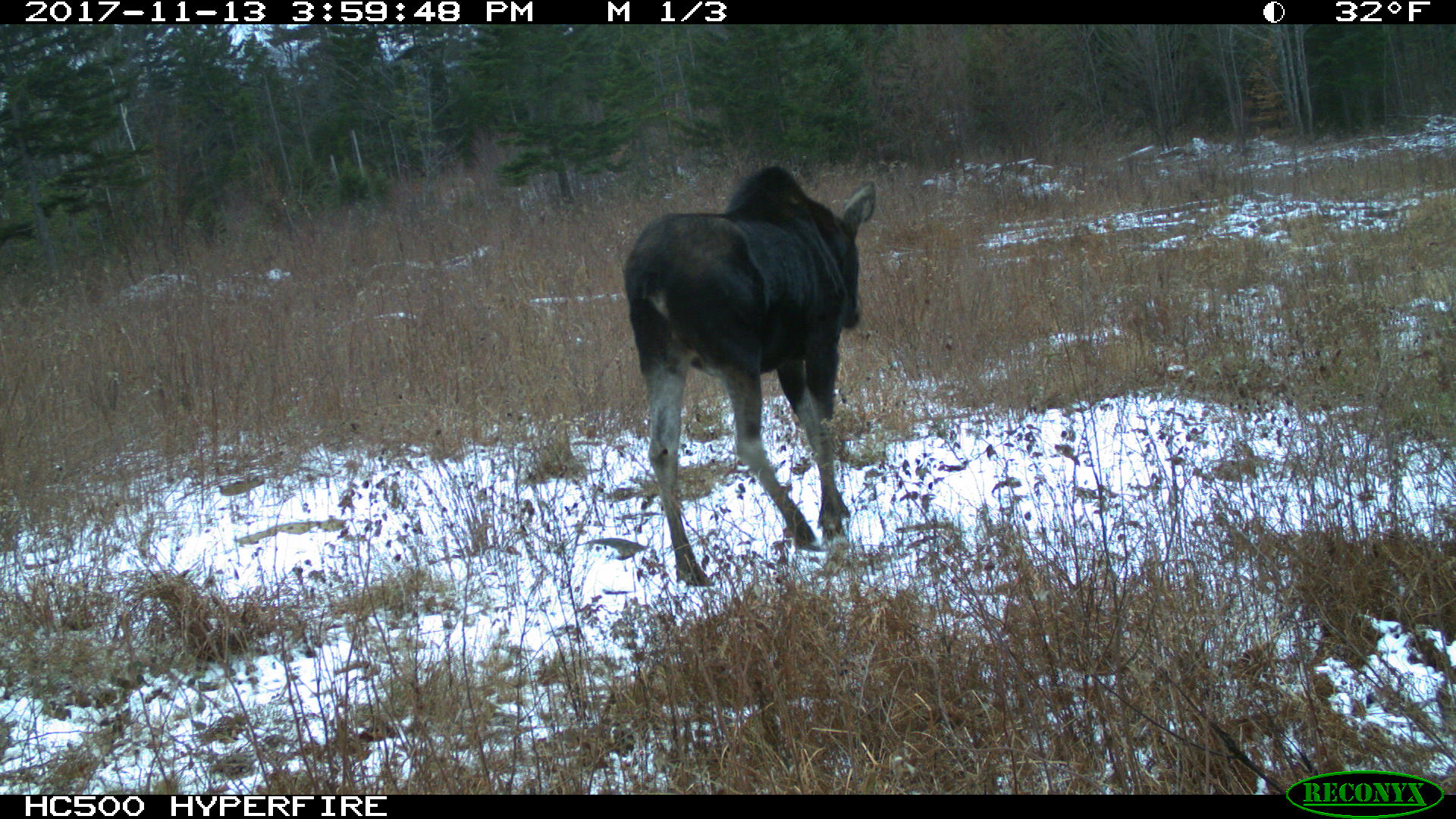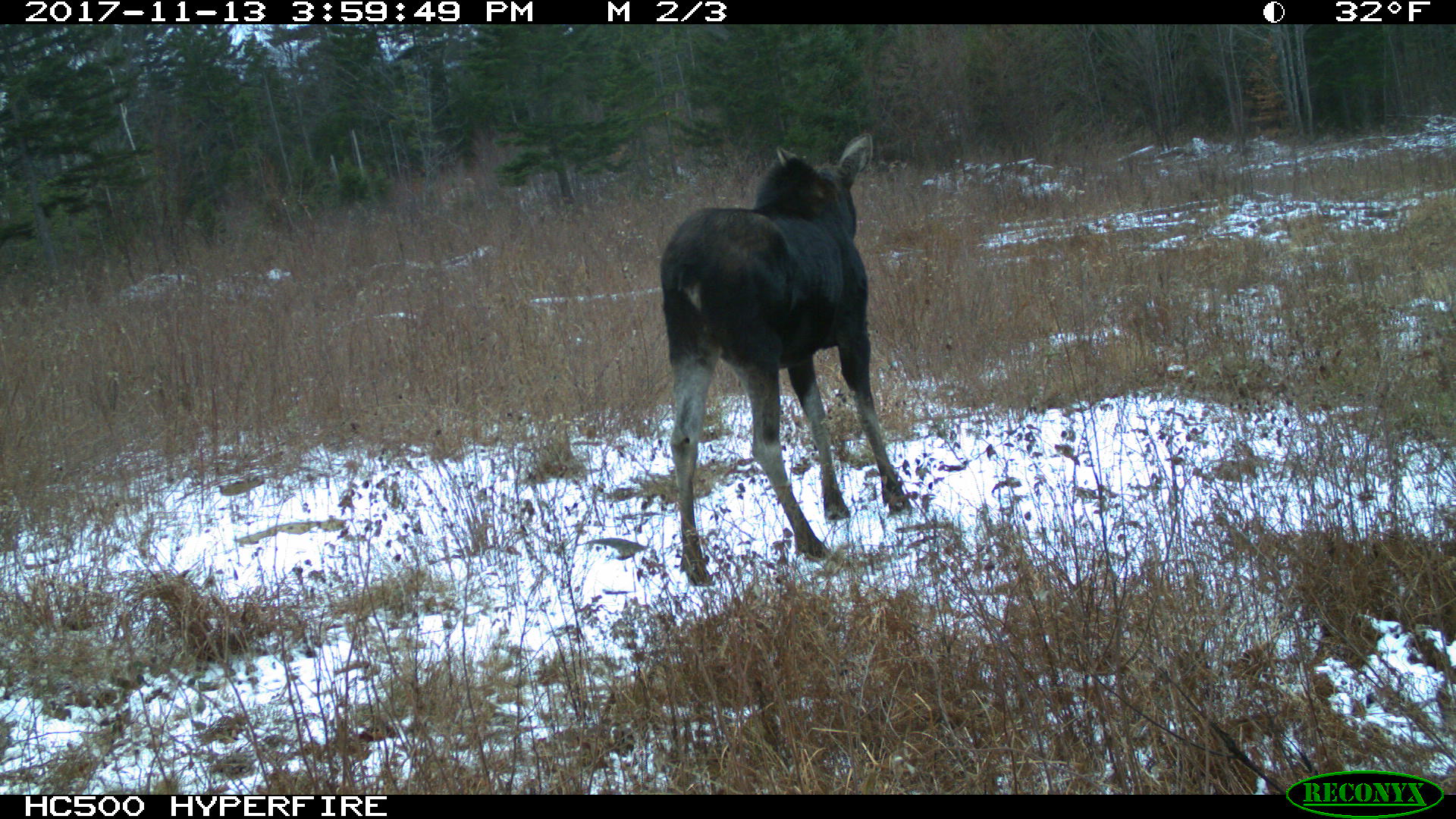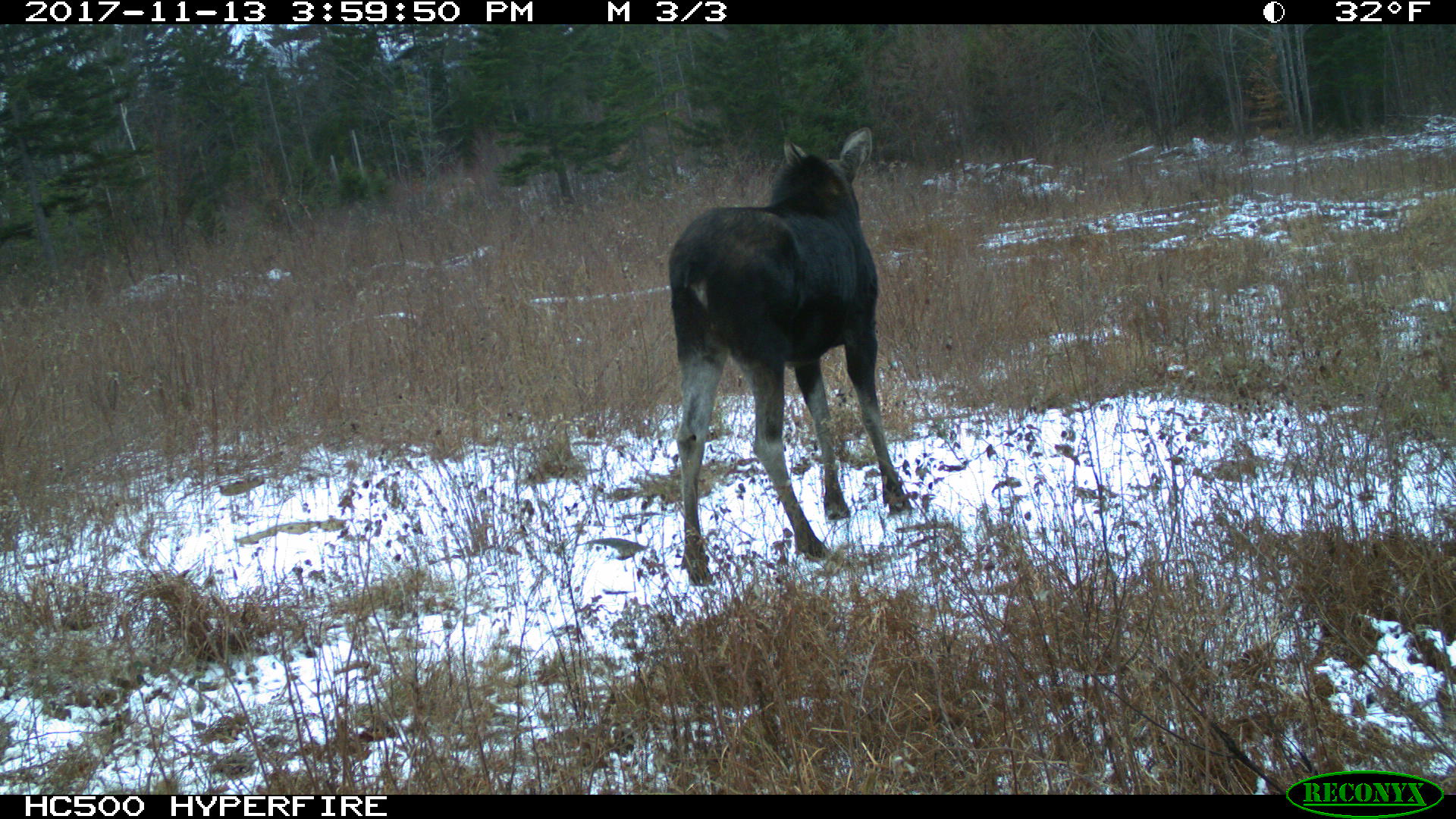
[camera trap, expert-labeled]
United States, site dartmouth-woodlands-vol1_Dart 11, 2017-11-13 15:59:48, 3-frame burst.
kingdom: Animalia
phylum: Chordata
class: Mammalia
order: Artiodactyla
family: Cervidae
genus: Alces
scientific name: Alces alces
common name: moose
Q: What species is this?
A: Moose (Alces alces).